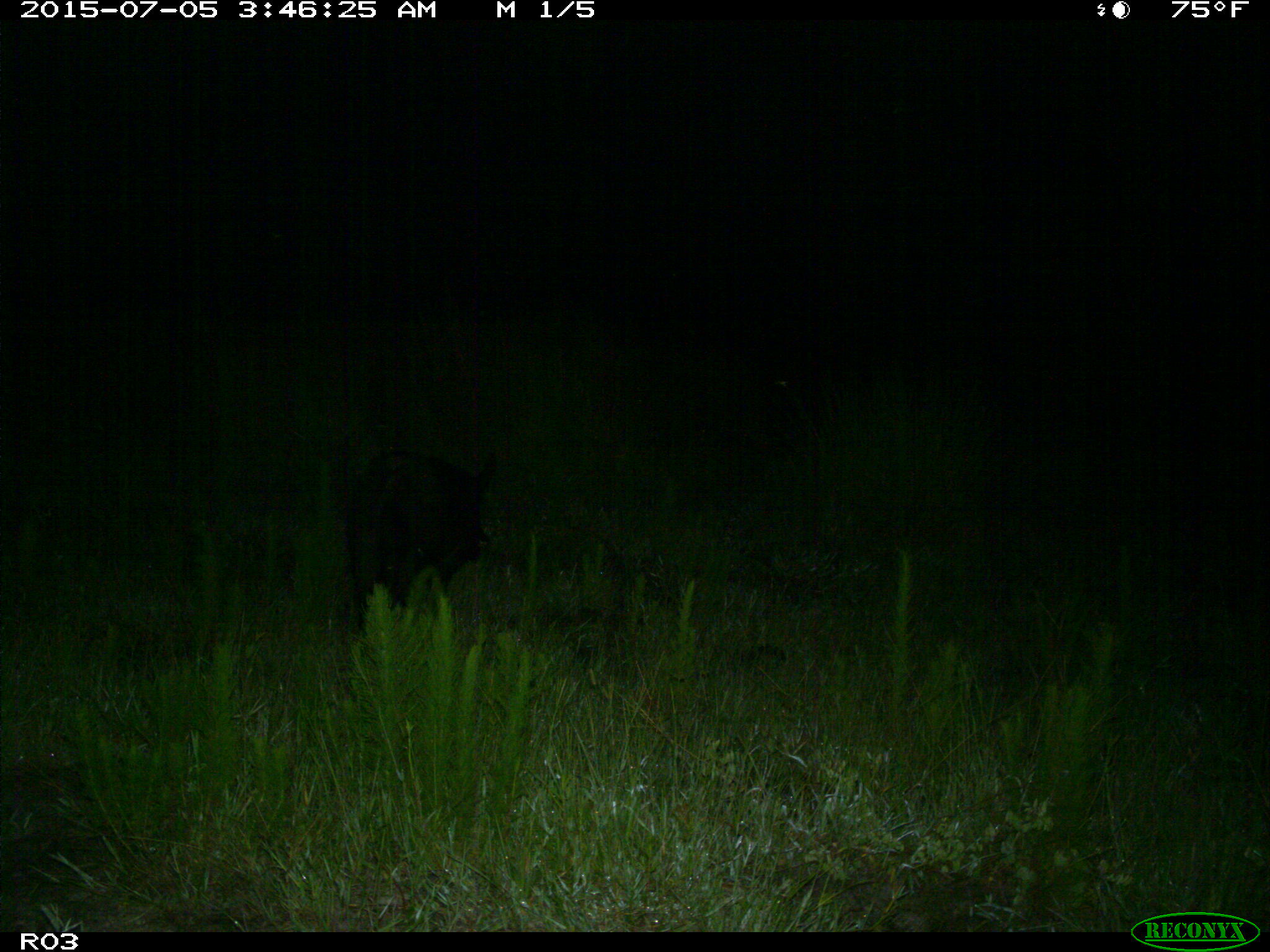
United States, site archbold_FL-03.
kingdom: Animalia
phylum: Chordata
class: Mammalia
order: Artiodactyla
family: Suidae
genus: Sus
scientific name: Sus scrofa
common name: wild boar